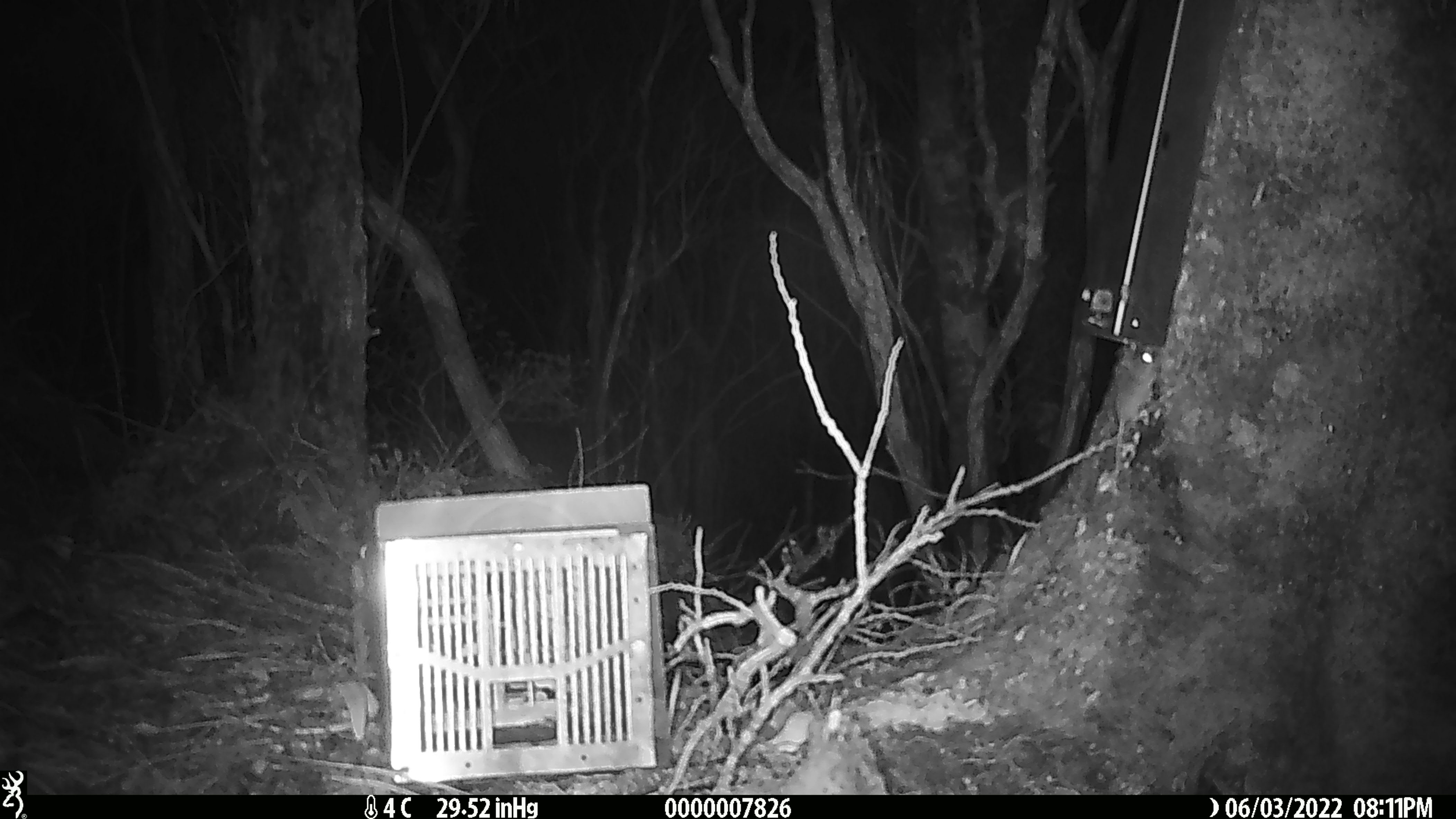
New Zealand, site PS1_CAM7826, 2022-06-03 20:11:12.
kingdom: Animalia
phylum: Chordata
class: Mammalia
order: Rodentia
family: Muridae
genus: Mus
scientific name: Mus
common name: mouse